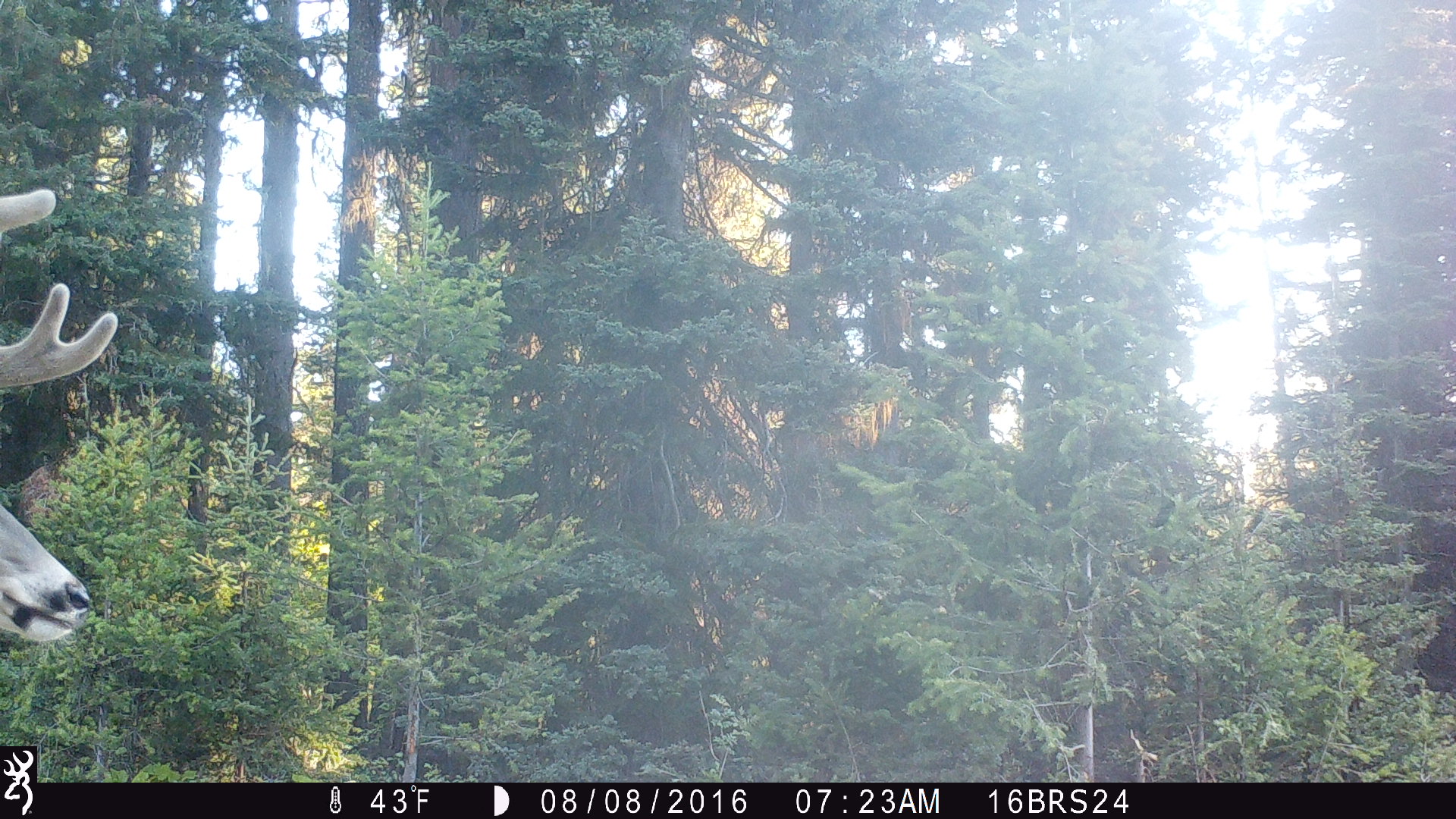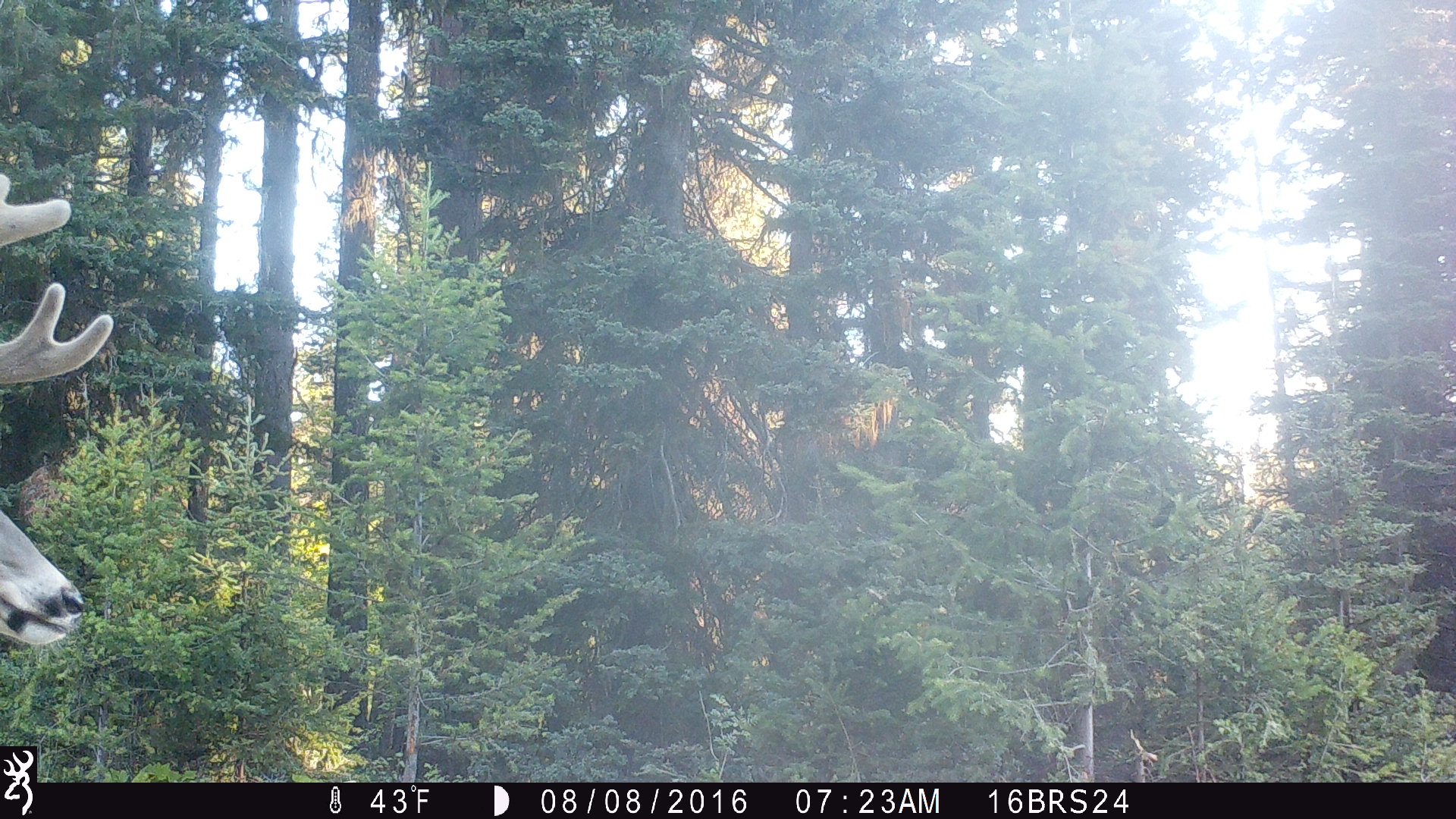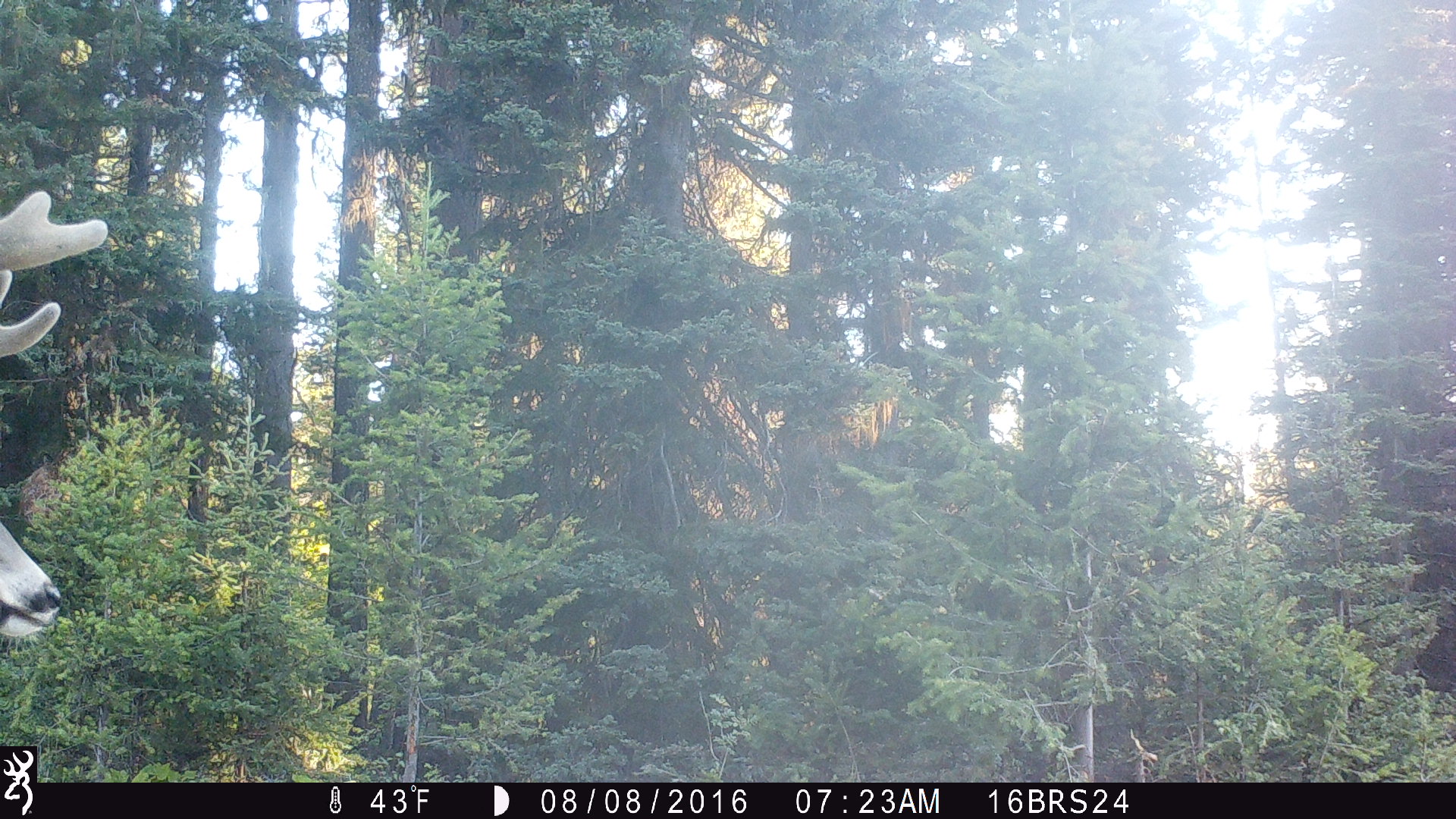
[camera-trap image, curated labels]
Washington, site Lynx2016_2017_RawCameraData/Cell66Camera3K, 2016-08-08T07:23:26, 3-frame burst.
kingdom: Animalia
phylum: Chordata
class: Mammalia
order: Artiodactyla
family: Cervidae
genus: Odocoileus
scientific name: Odocoileus virginianus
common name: white-tailed deer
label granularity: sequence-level